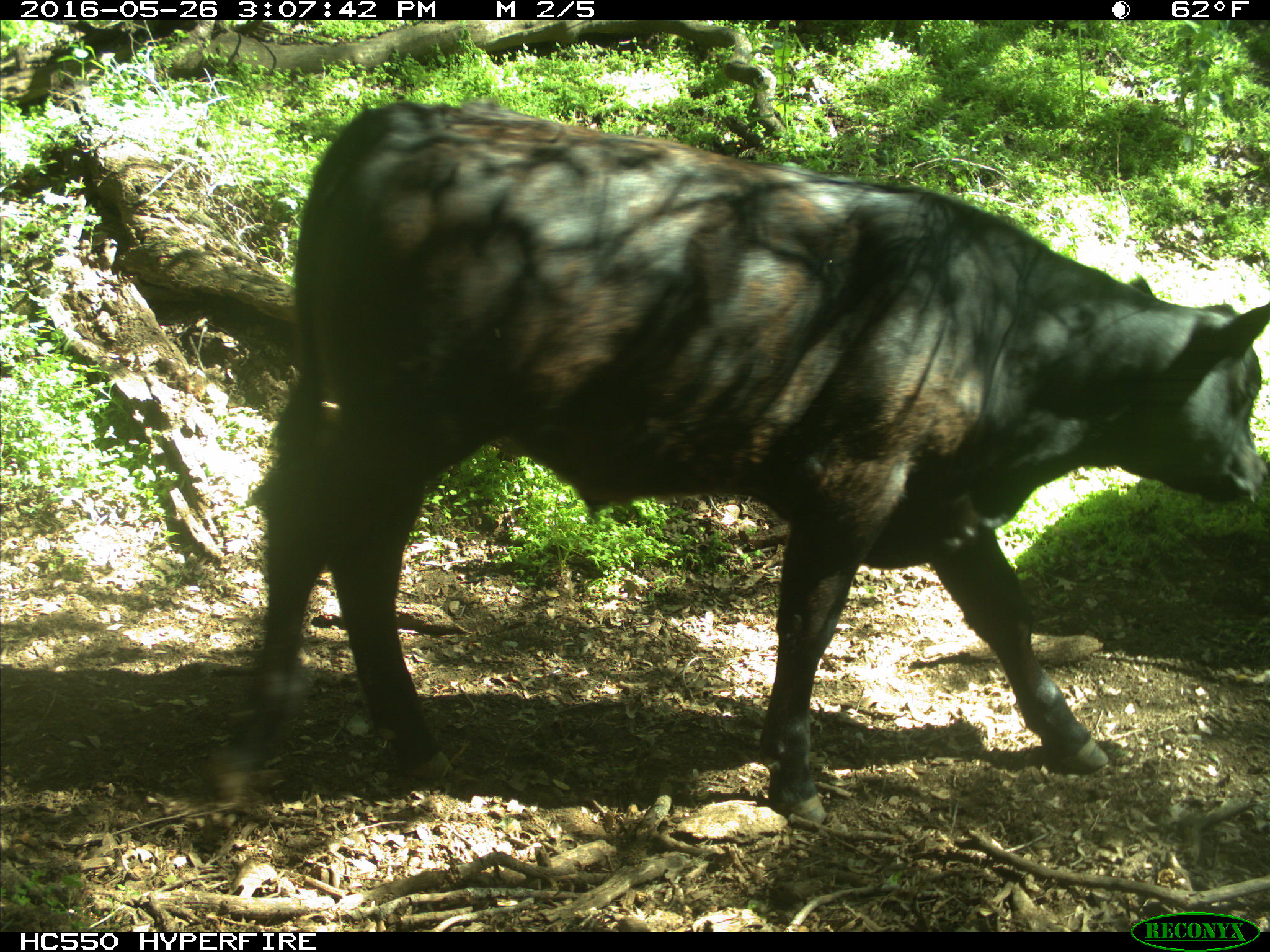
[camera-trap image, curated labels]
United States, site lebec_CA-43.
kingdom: Animalia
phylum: Chordata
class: Mammalia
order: Artiodactyla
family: Bovidae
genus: Bos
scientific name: Bos taurus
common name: domestic cow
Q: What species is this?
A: Bos taurus (domestic cow).